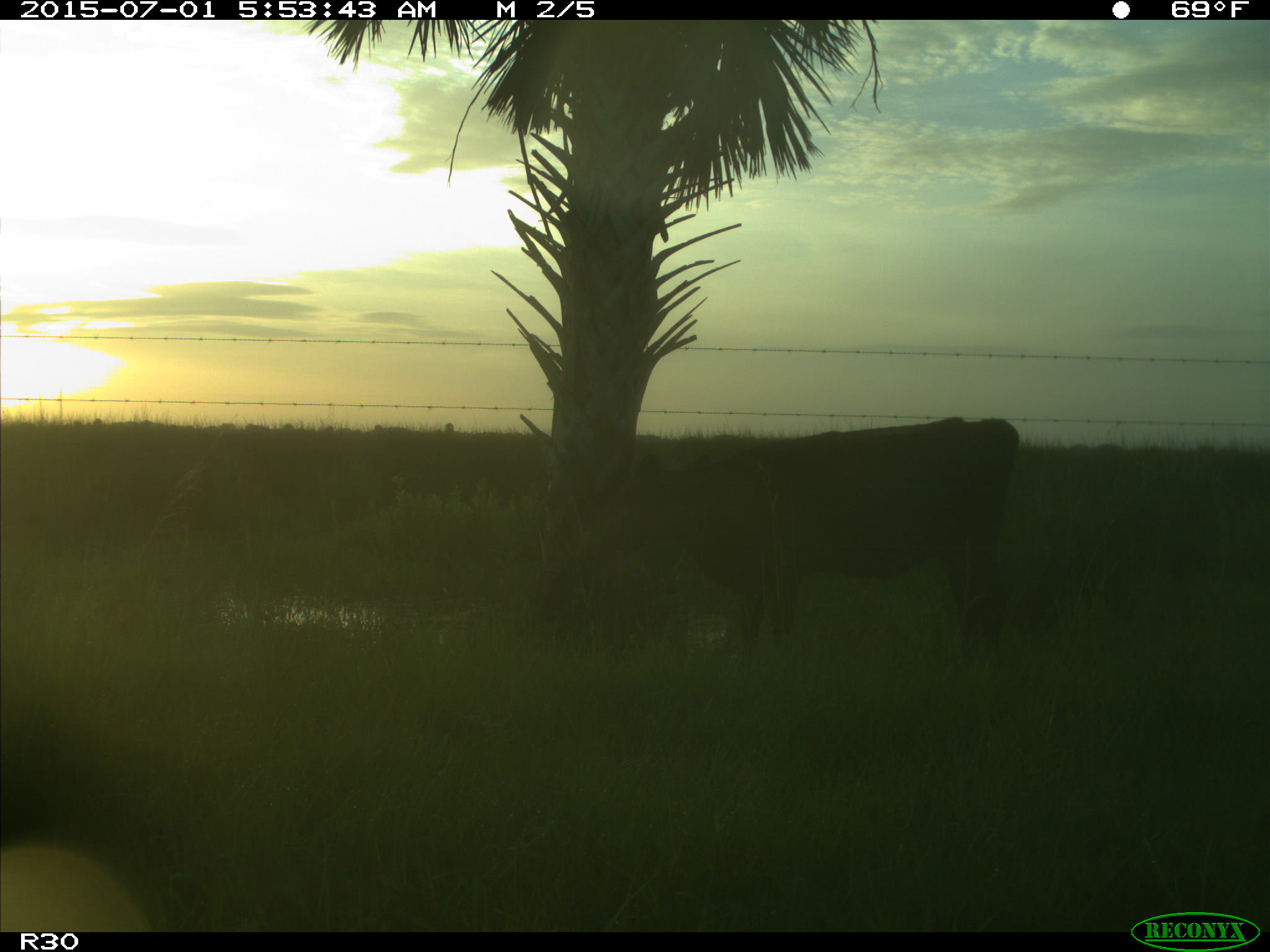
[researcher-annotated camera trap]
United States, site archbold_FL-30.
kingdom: Animalia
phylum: Chordata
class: Mammalia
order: Artiodactyla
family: Bovidae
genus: Bos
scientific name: Bos taurus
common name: domestic cow